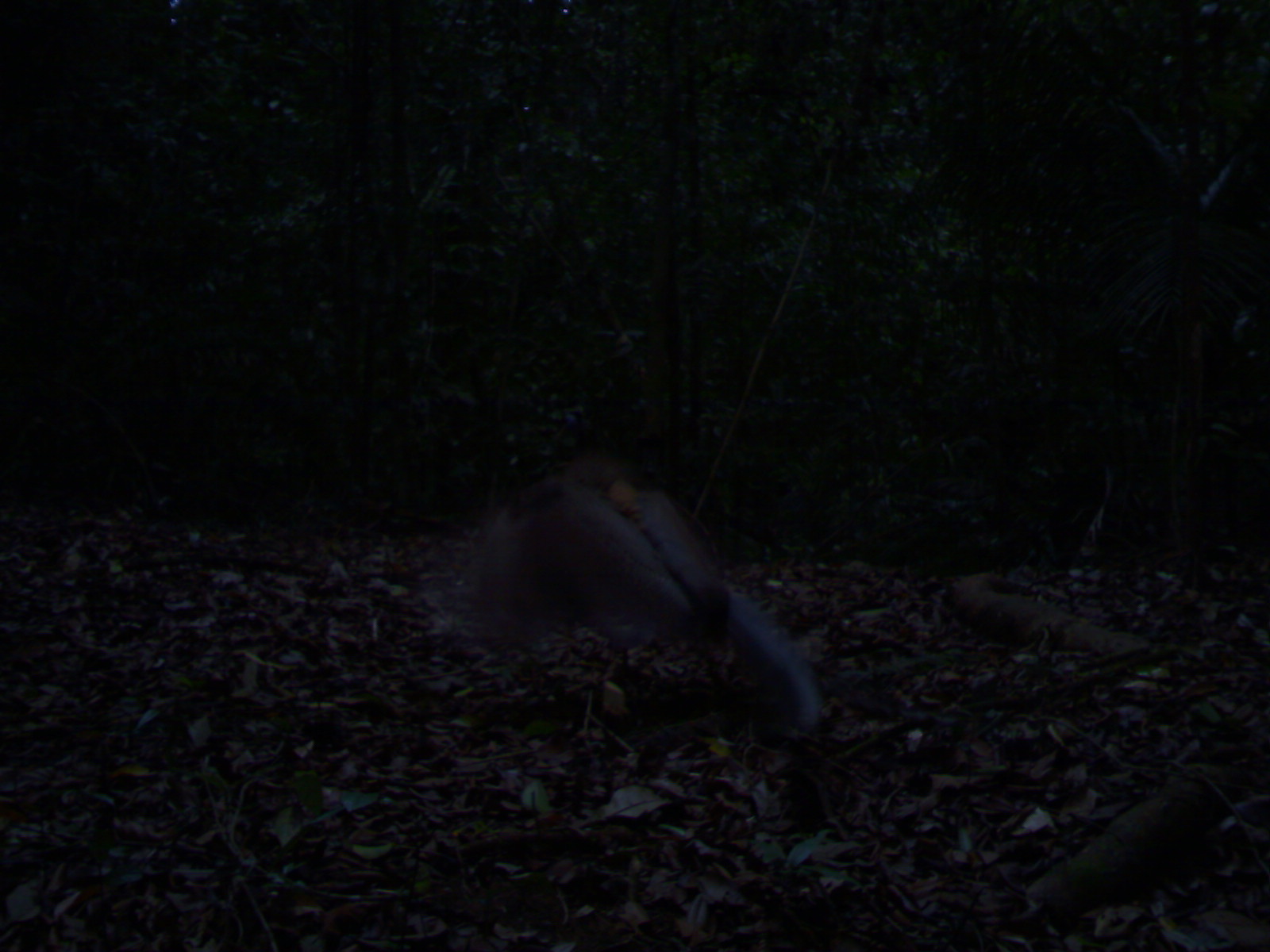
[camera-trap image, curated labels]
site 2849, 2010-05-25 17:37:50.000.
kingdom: Animalia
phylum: Chordata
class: Aves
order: Galliformes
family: Phasianidae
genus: Argusianus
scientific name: Argusianus argus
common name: great argus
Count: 1.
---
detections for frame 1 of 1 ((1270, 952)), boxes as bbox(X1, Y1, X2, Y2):
argusianus argus: bbox(470, 450, 820, 732)